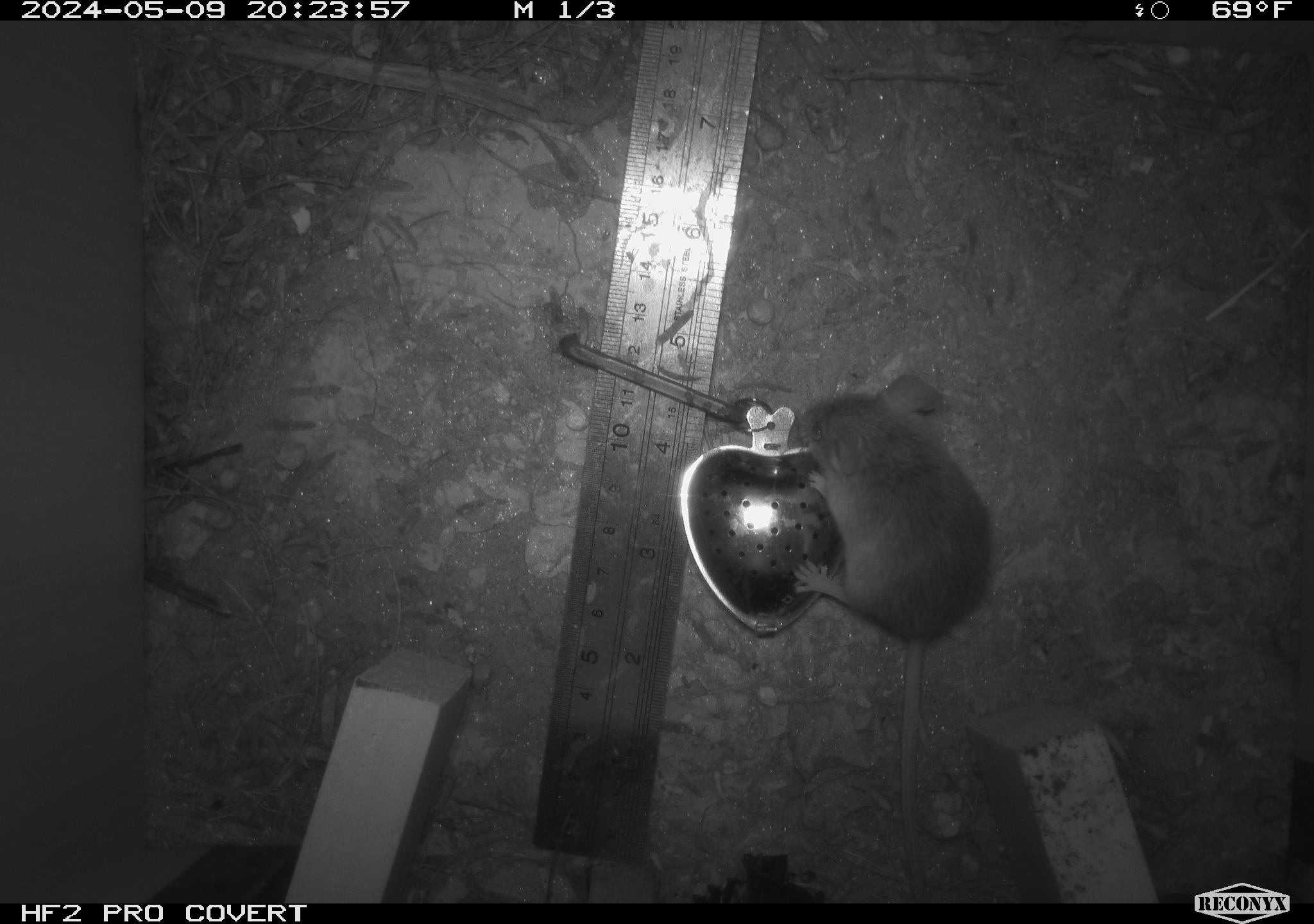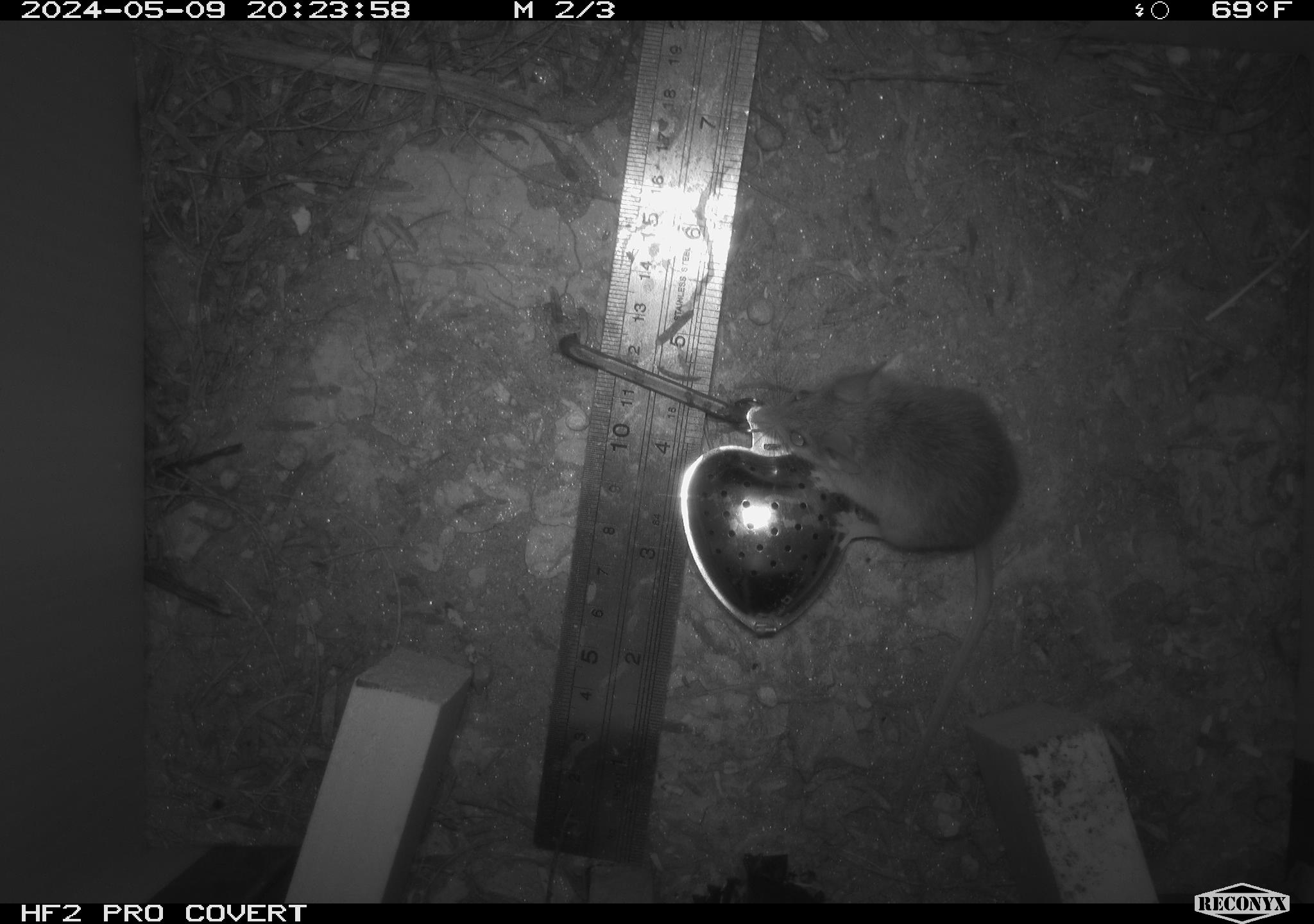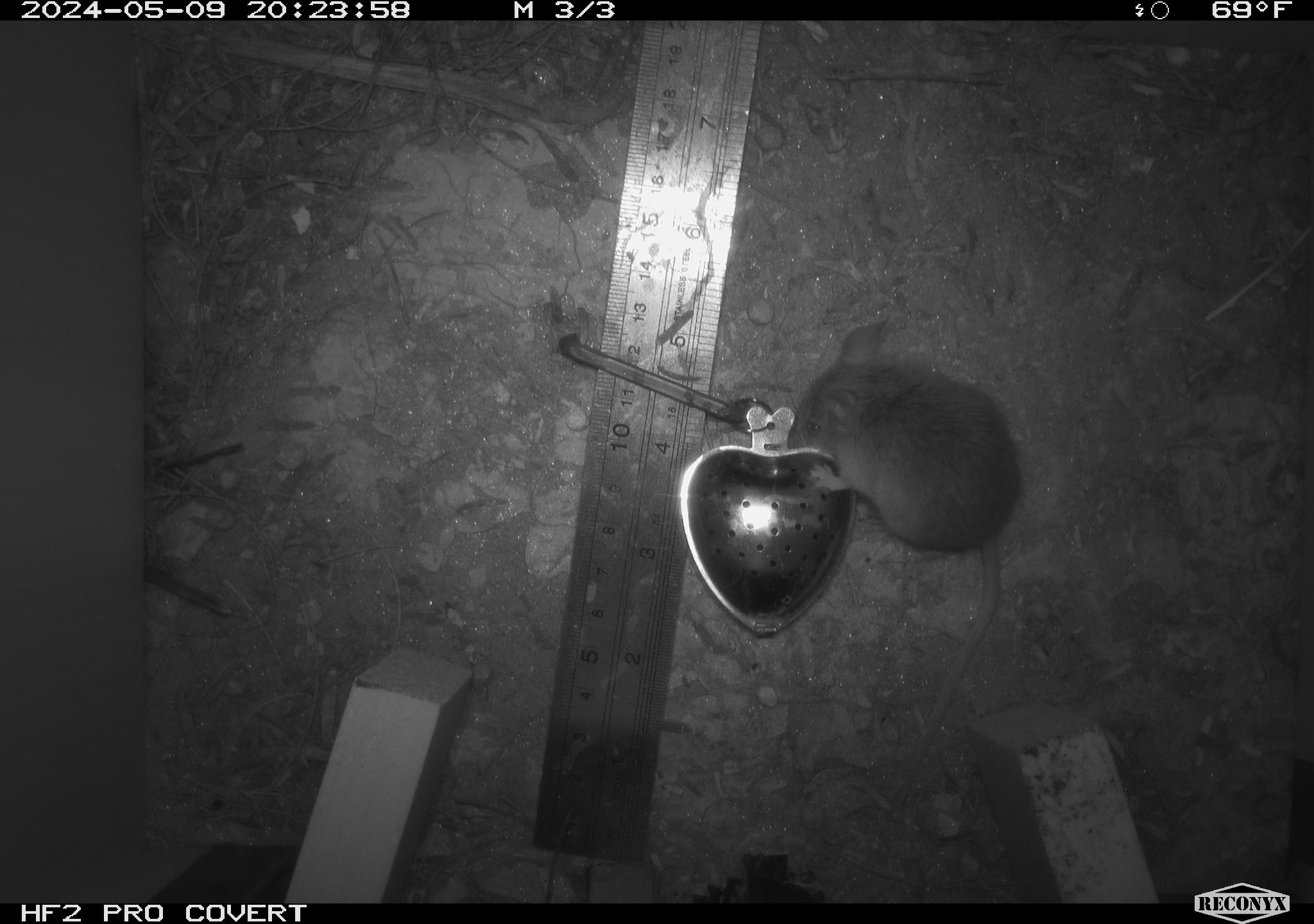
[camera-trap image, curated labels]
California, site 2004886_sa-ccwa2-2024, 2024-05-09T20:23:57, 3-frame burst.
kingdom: Animalia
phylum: Chordata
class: Mammalia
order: Rodentia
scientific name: Rodentia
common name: mouse species